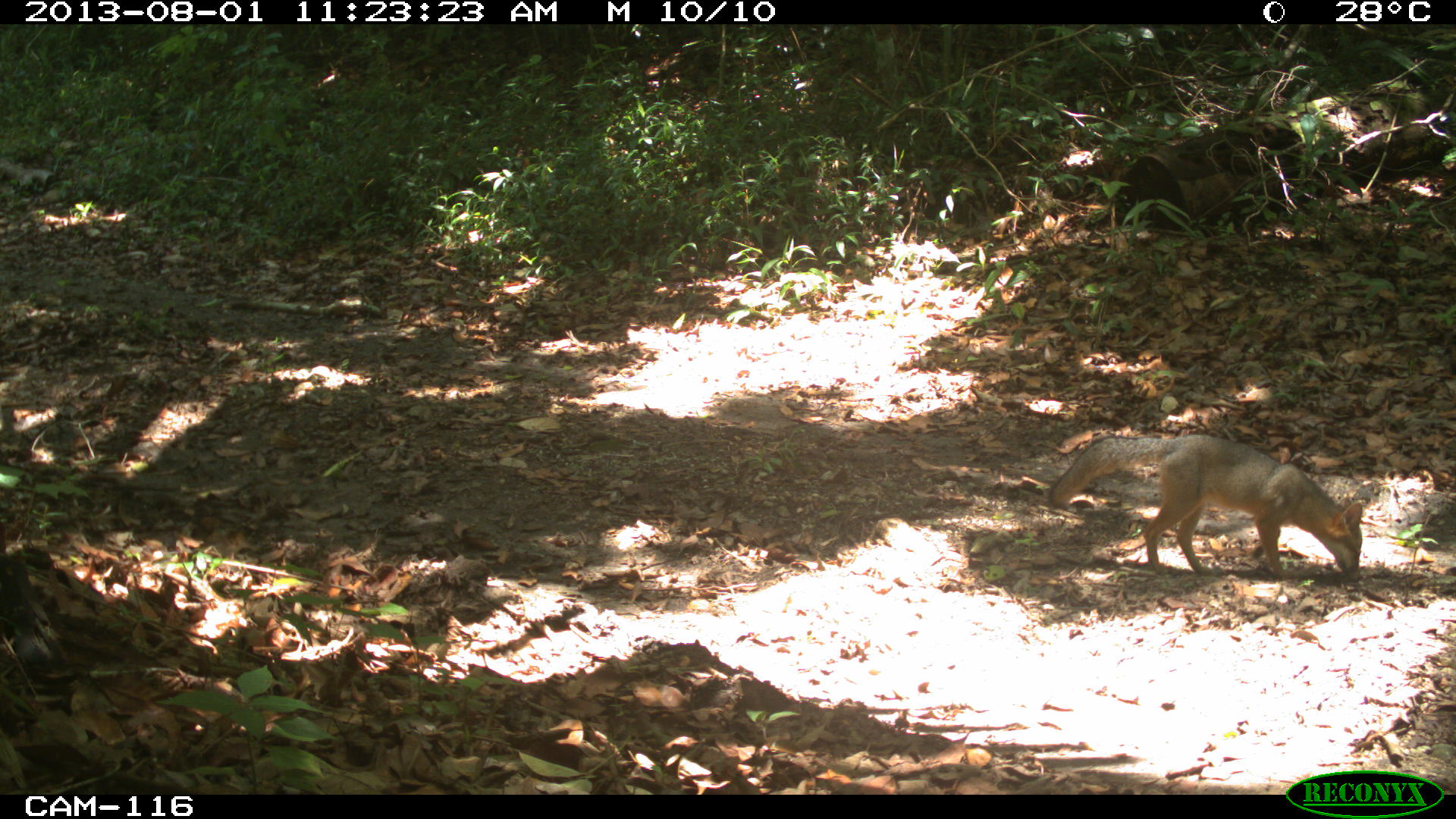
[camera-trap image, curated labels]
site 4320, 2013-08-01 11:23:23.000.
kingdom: Animalia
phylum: Chordata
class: Mammalia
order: Carnivora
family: Canidae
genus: Urocyon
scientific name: Urocyon cinereoargenteus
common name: gray fox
Urocyon cinereoargenteus (gray fox), count 1.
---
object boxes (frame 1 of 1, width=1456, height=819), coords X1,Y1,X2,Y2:
urocyon cinereoargenteus: 1048,433,1363,581